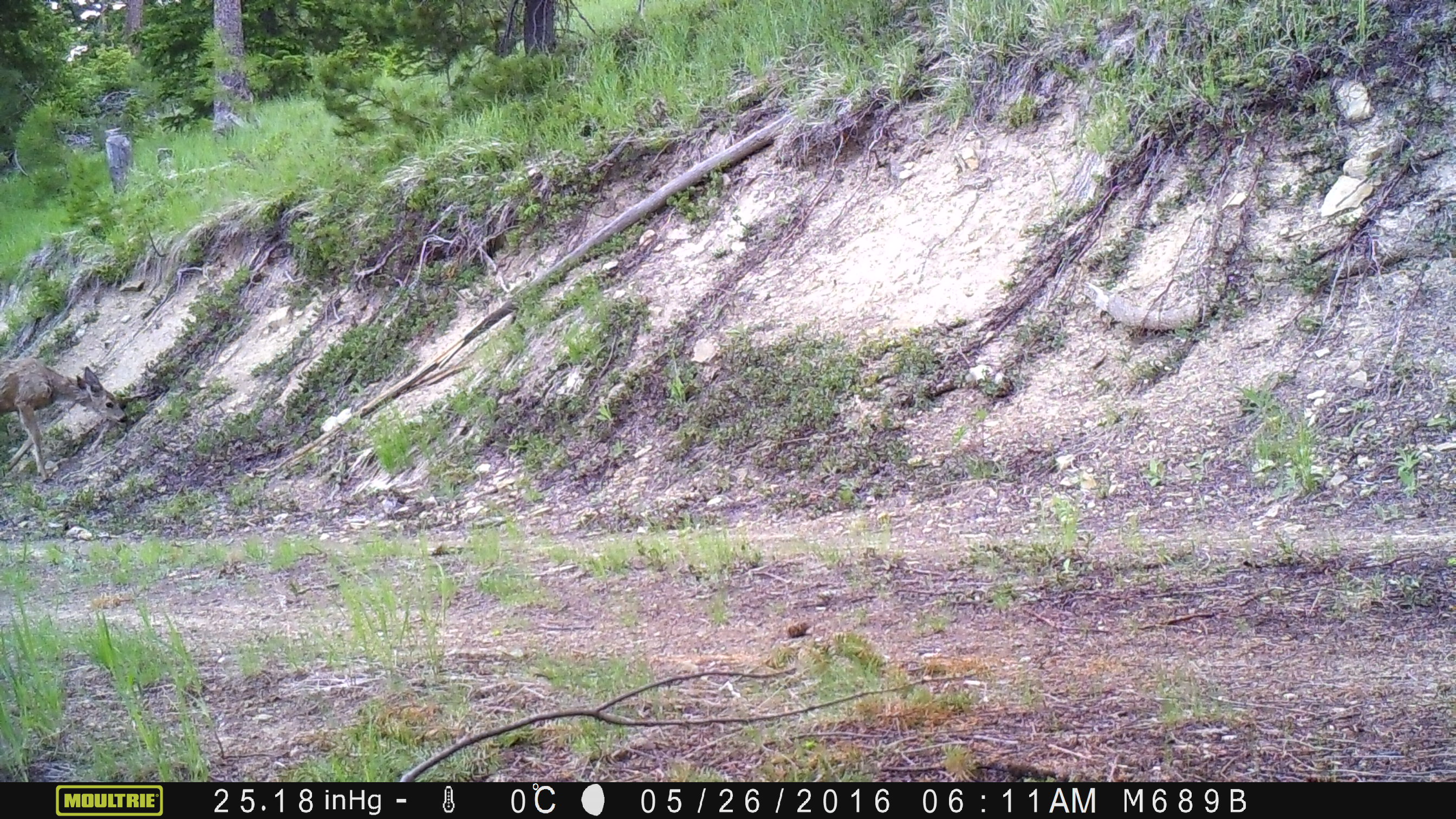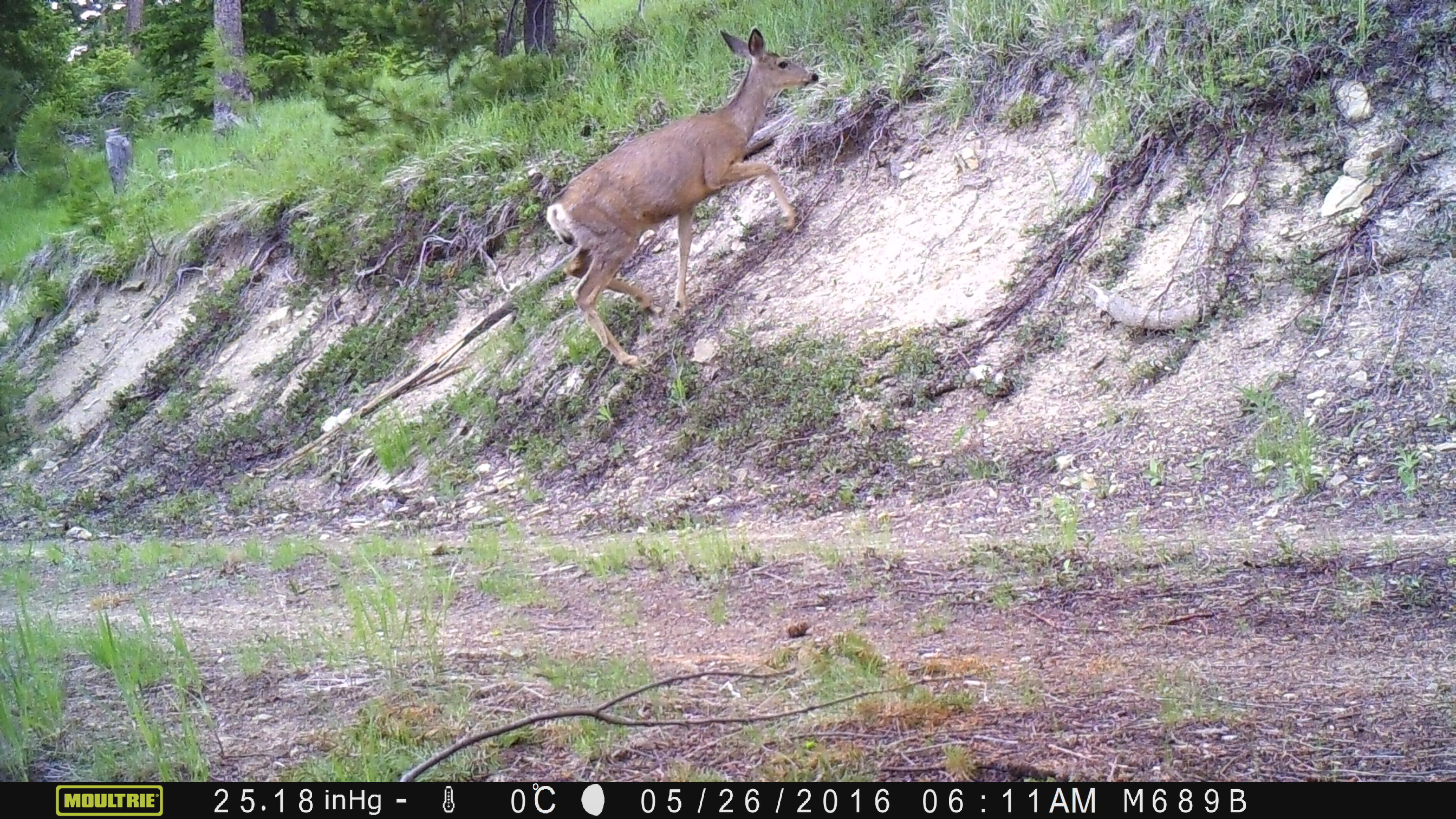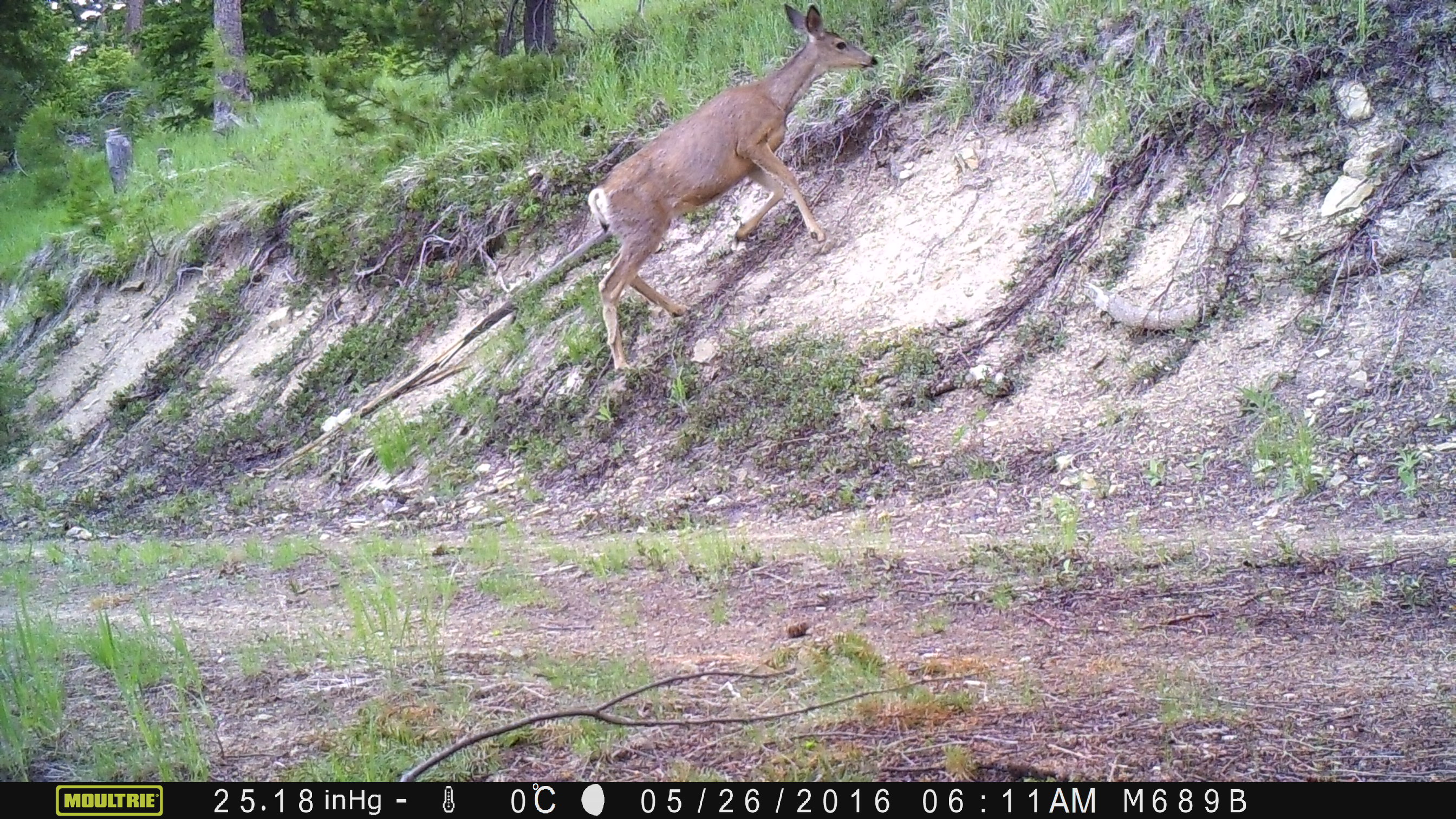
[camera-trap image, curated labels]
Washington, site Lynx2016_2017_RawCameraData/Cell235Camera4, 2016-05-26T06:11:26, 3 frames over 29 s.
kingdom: Animalia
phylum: Chordata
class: Mammalia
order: Artiodactyla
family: Cervidae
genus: Odocoileus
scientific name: Odocoileus hemionus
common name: mule deer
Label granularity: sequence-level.